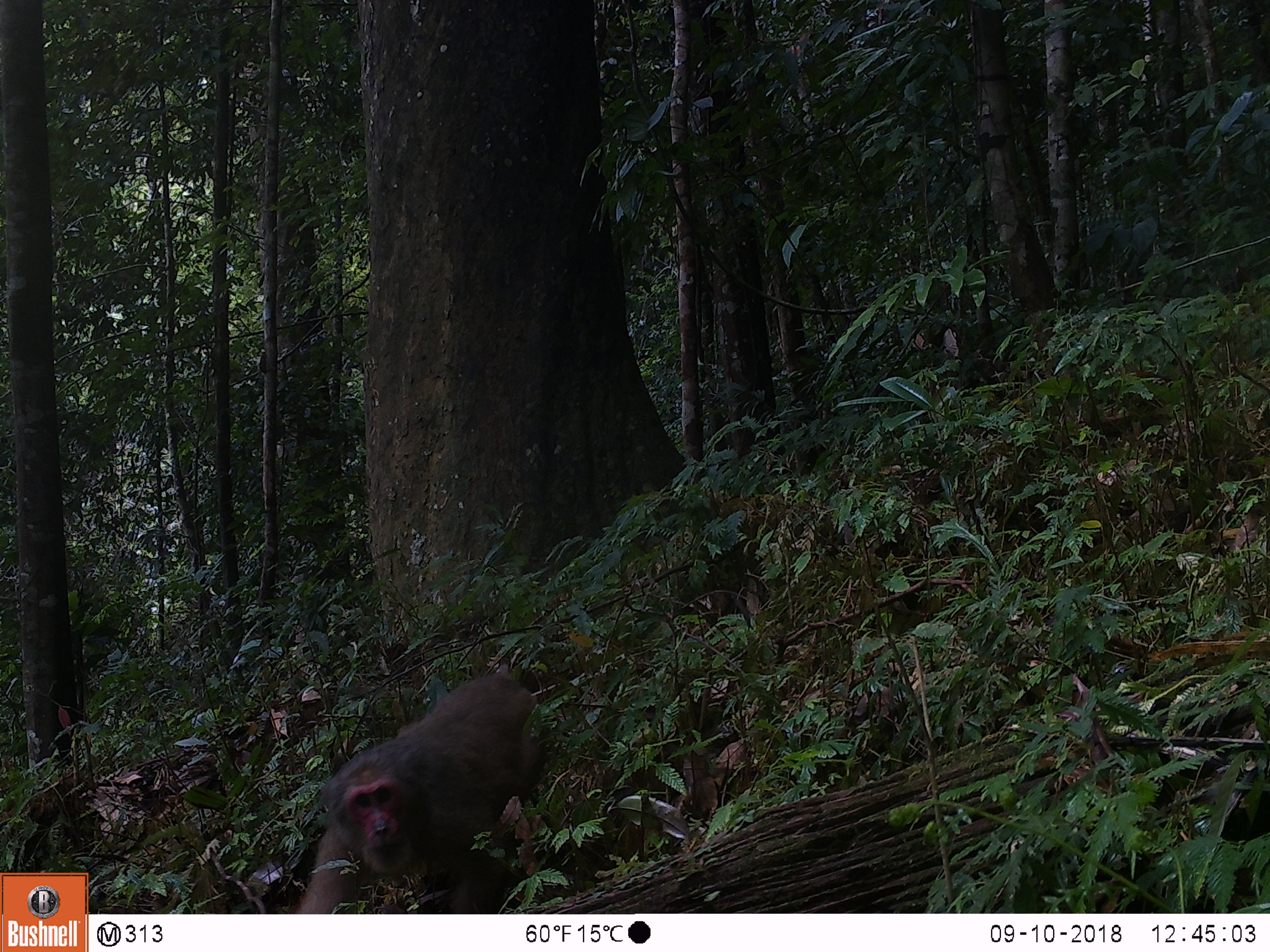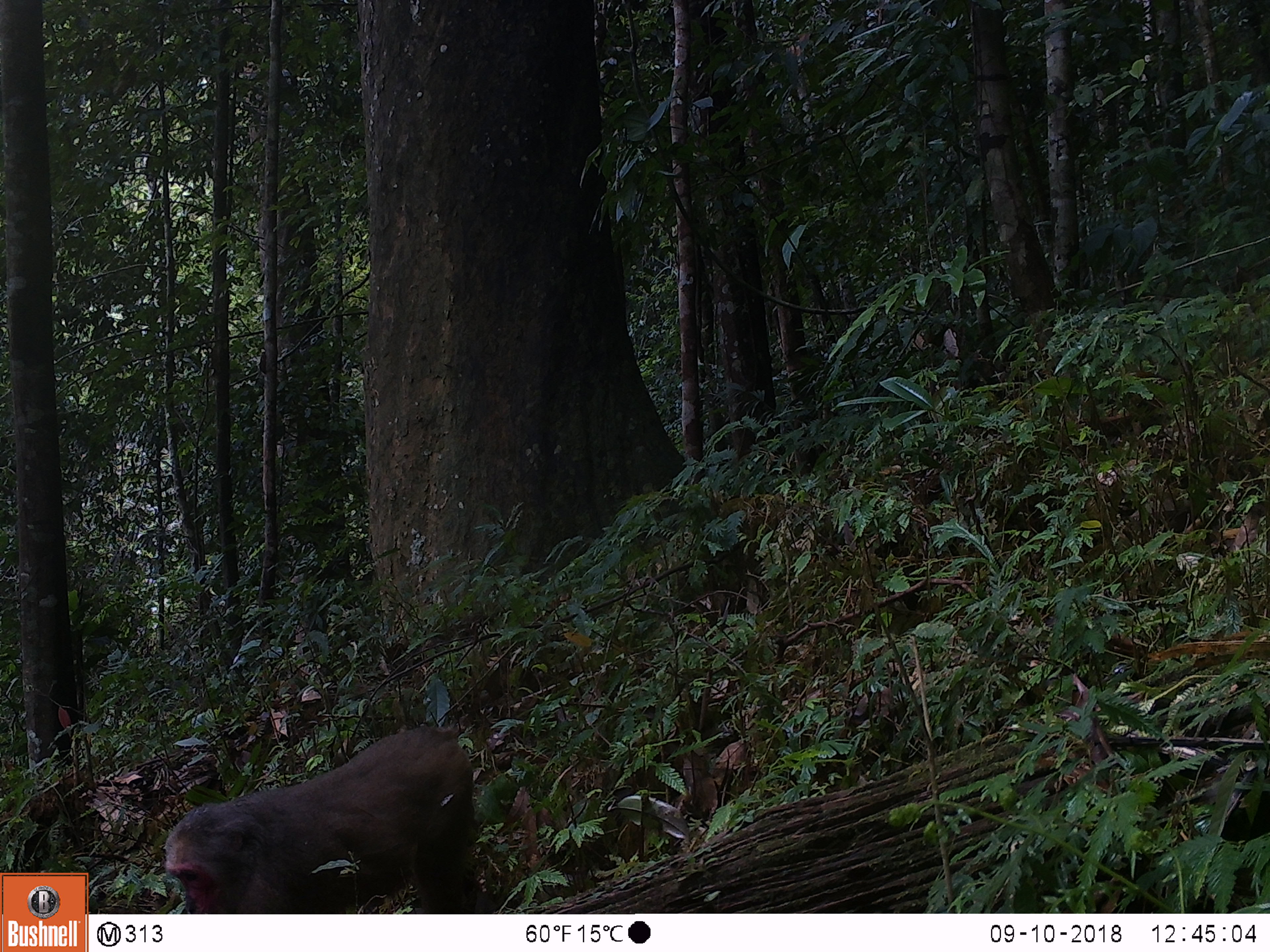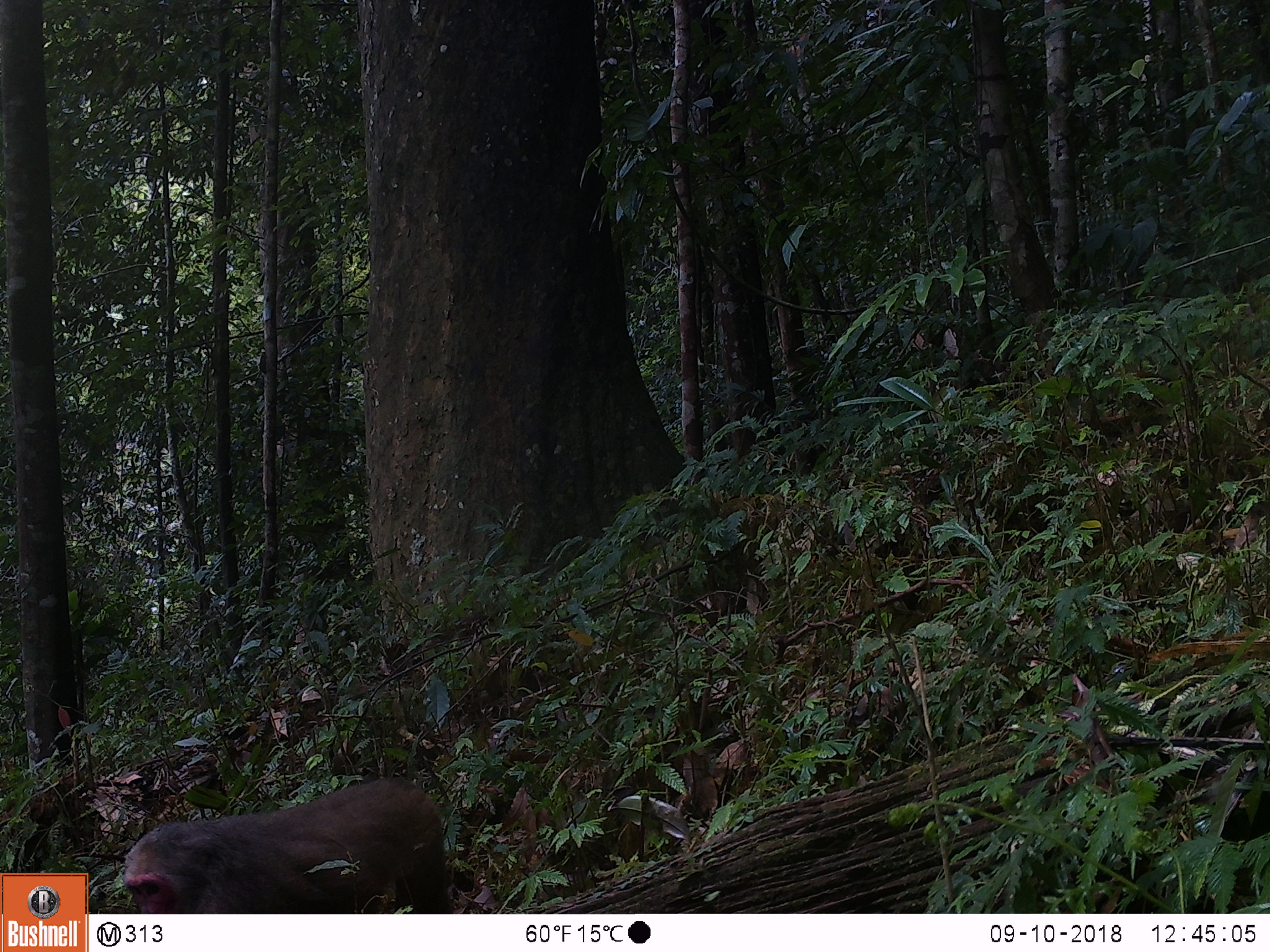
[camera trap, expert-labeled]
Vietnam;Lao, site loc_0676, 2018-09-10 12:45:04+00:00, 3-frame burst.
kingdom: Animalia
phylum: Chordata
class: Mammalia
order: Primates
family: Cercopithecidae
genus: Macaca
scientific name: Macaca arctoides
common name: stump-tailed macaque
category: stump tailed macaque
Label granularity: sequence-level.